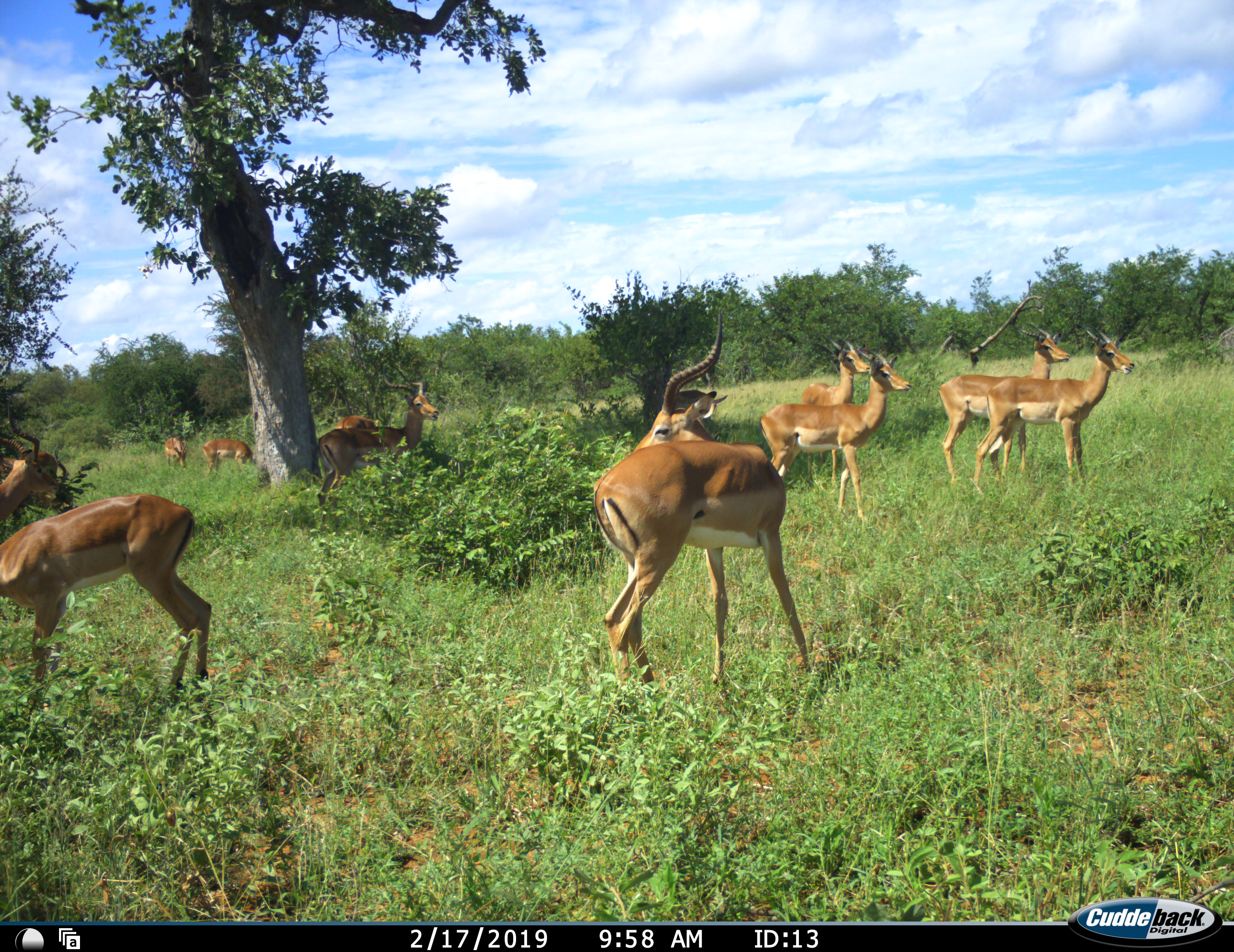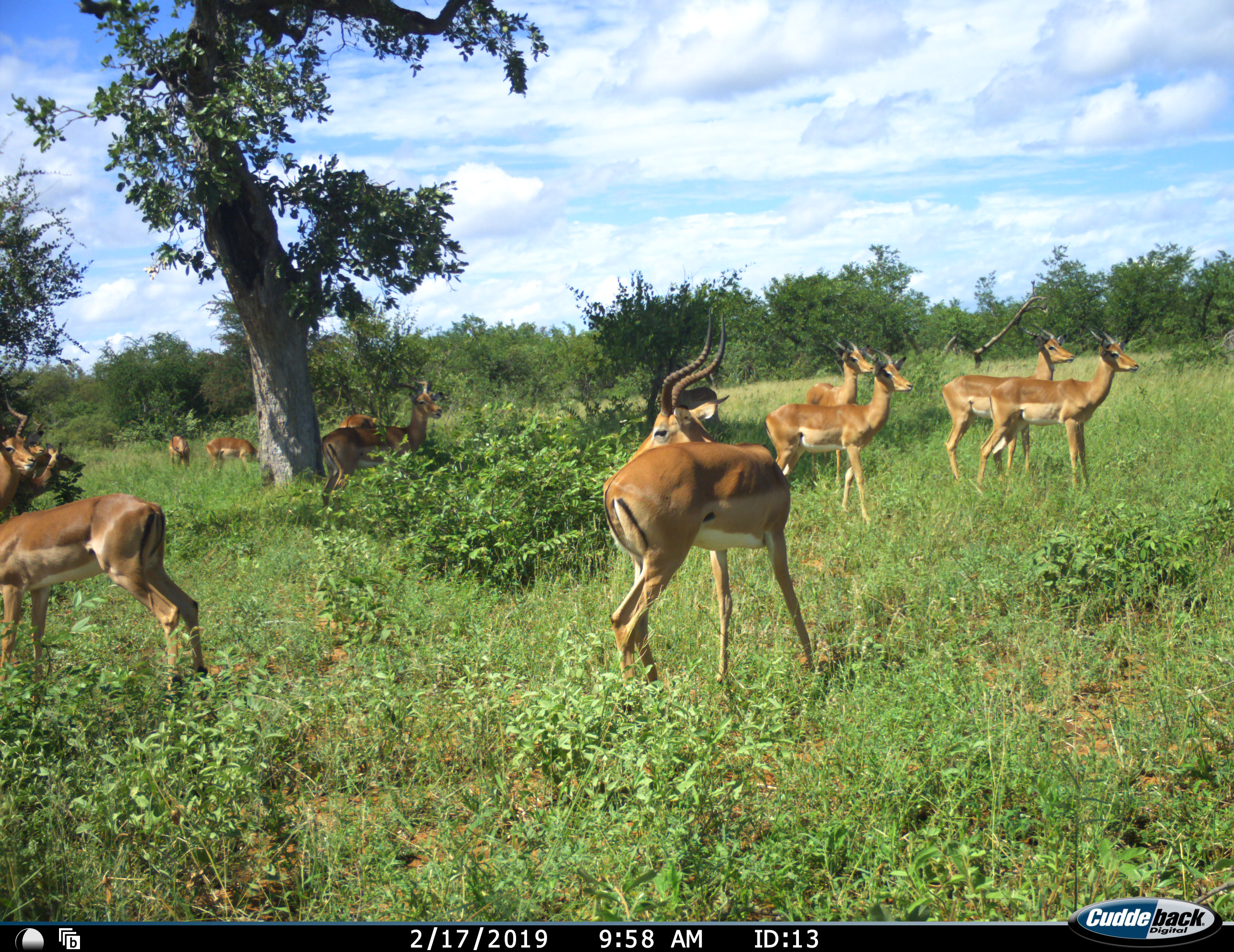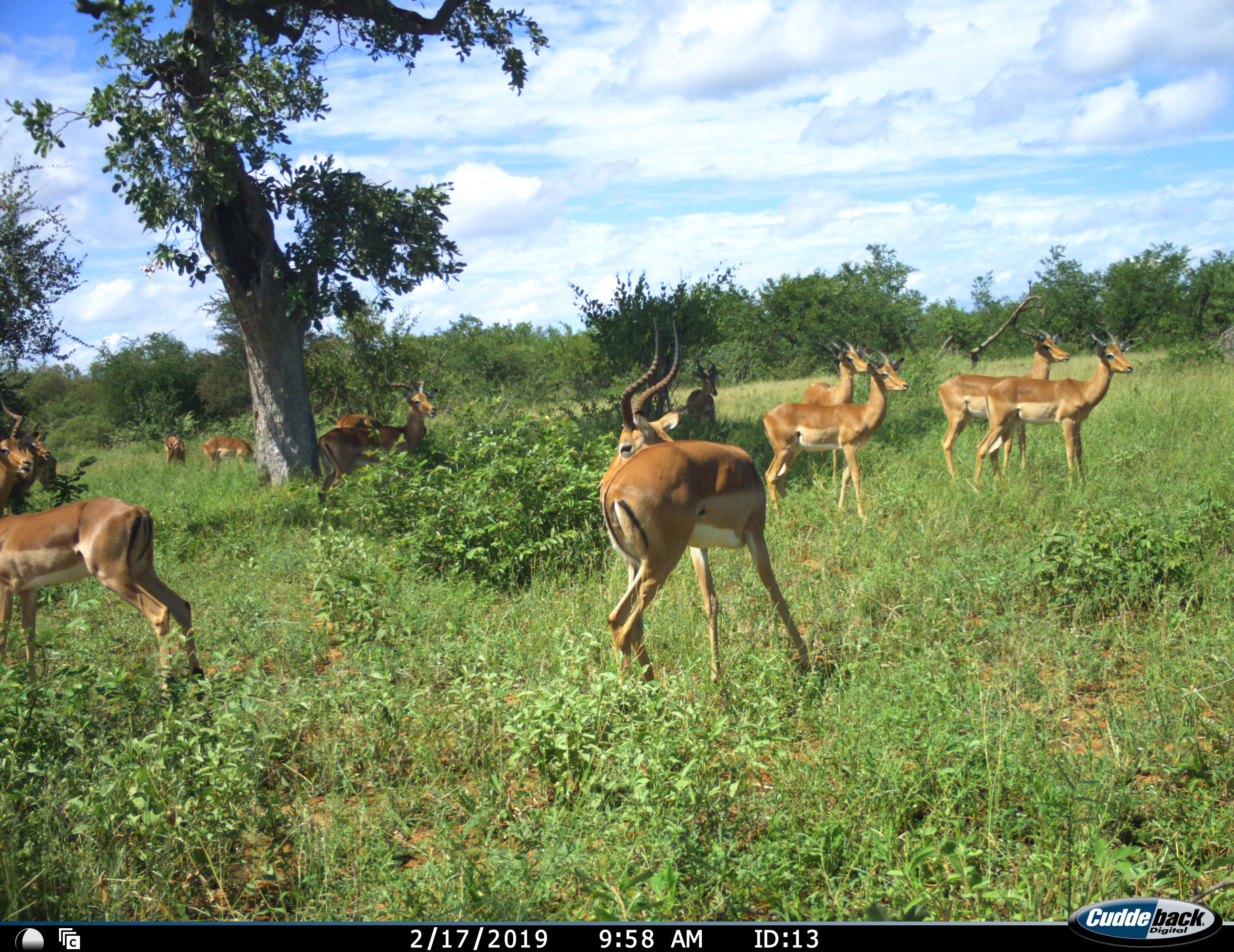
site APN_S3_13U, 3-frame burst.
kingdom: Animalia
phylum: Chordata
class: Mammalia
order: Artiodactyla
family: Bovidae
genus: Aepyceros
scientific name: Aepyceros melampus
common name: impala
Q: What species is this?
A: Impala (Aepyceros melampus).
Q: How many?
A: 11-50.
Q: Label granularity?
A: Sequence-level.